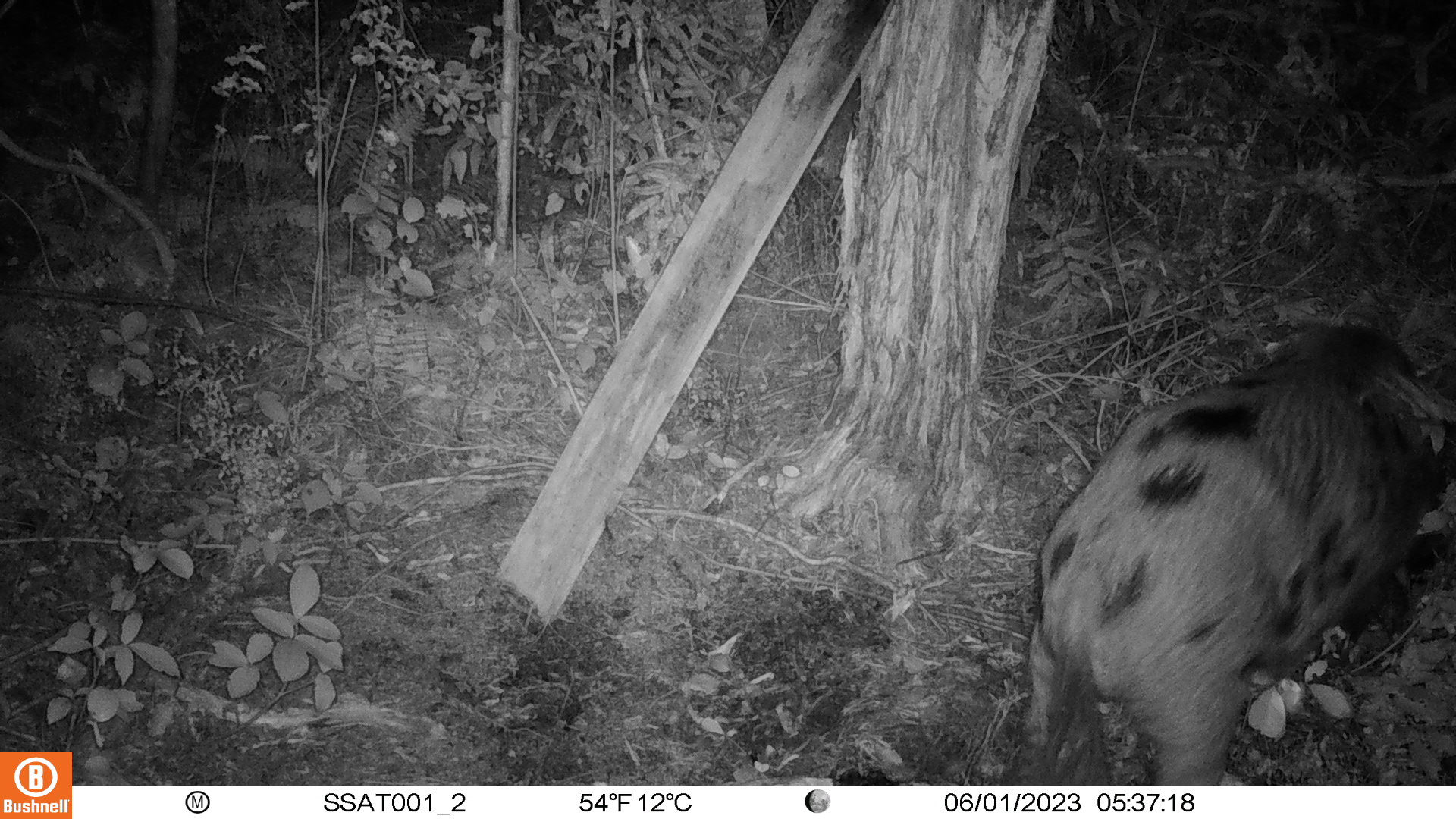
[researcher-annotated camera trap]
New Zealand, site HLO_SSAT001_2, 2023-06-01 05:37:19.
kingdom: Animalia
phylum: Chordata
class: Mammalia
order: Artiodactyla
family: Suidae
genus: Sus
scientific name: Sus scrofa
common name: pig